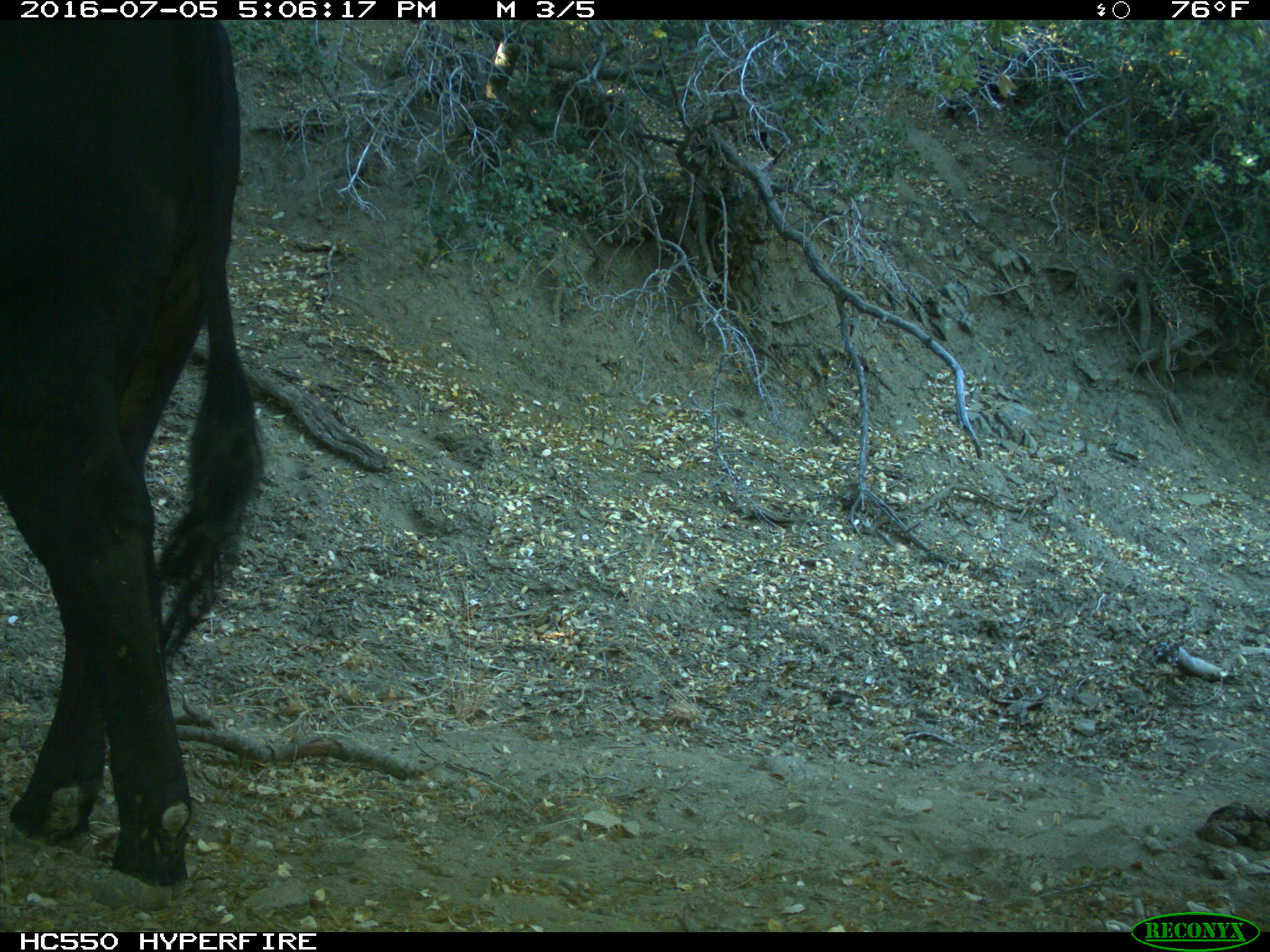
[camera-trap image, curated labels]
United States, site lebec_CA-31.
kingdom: Animalia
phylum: Chordata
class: Mammalia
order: Artiodactyla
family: Bovidae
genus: Bos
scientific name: Bos taurus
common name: domestic cow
Bos taurus (domestic cow).